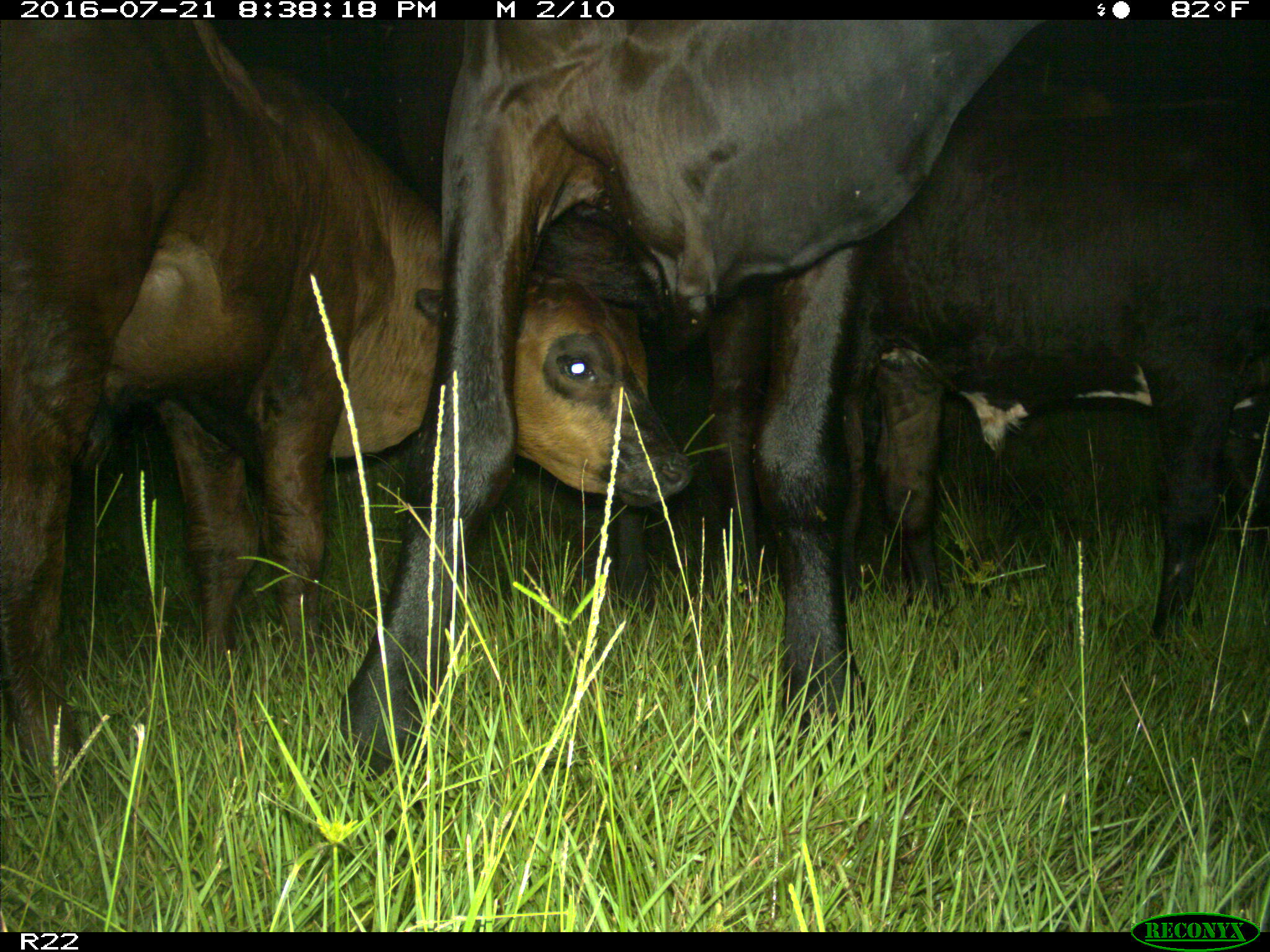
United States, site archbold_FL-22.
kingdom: Animalia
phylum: Chordata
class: Mammalia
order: Artiodactyla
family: Bovidae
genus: Bos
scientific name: Bos taurus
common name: domestic cow